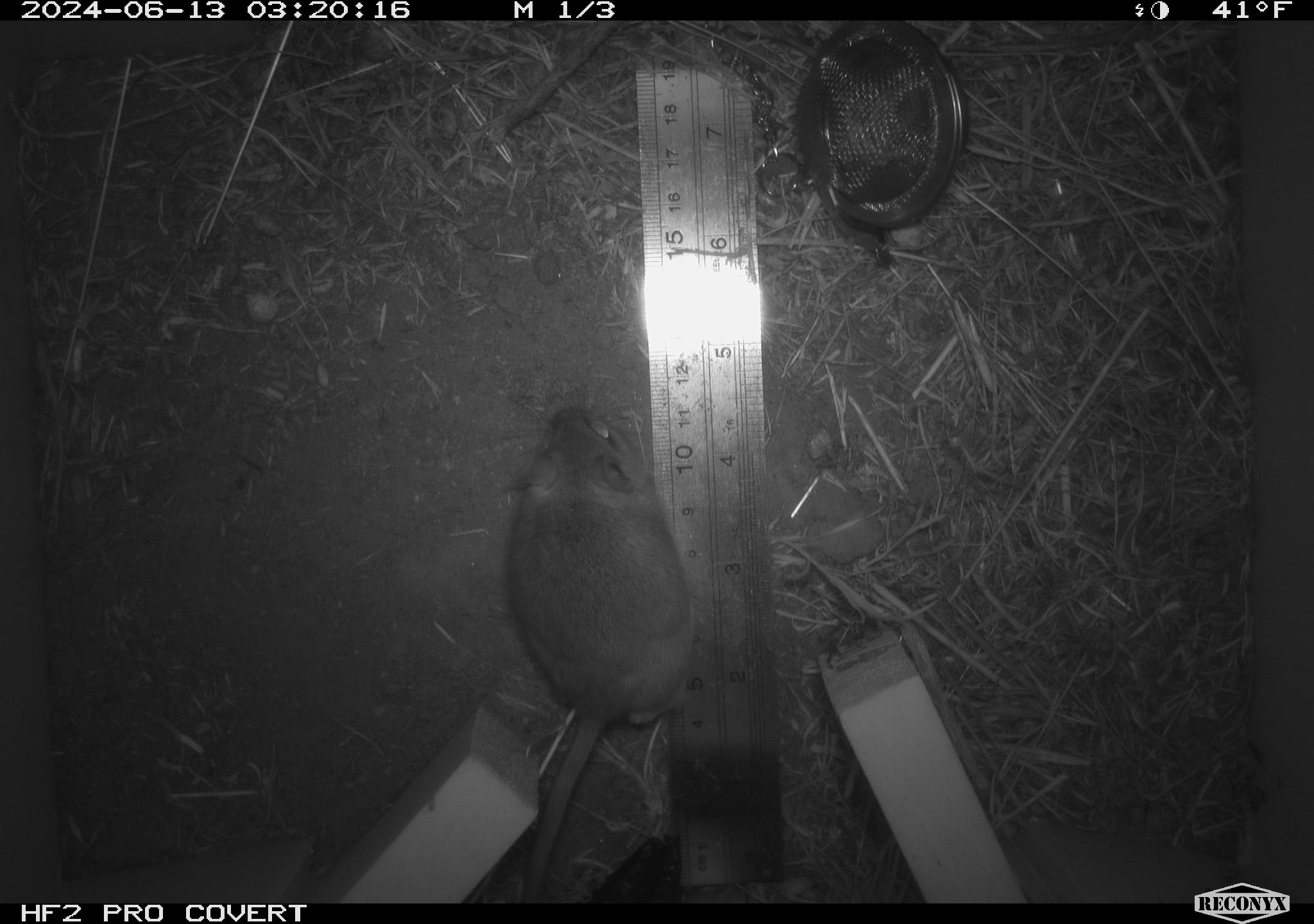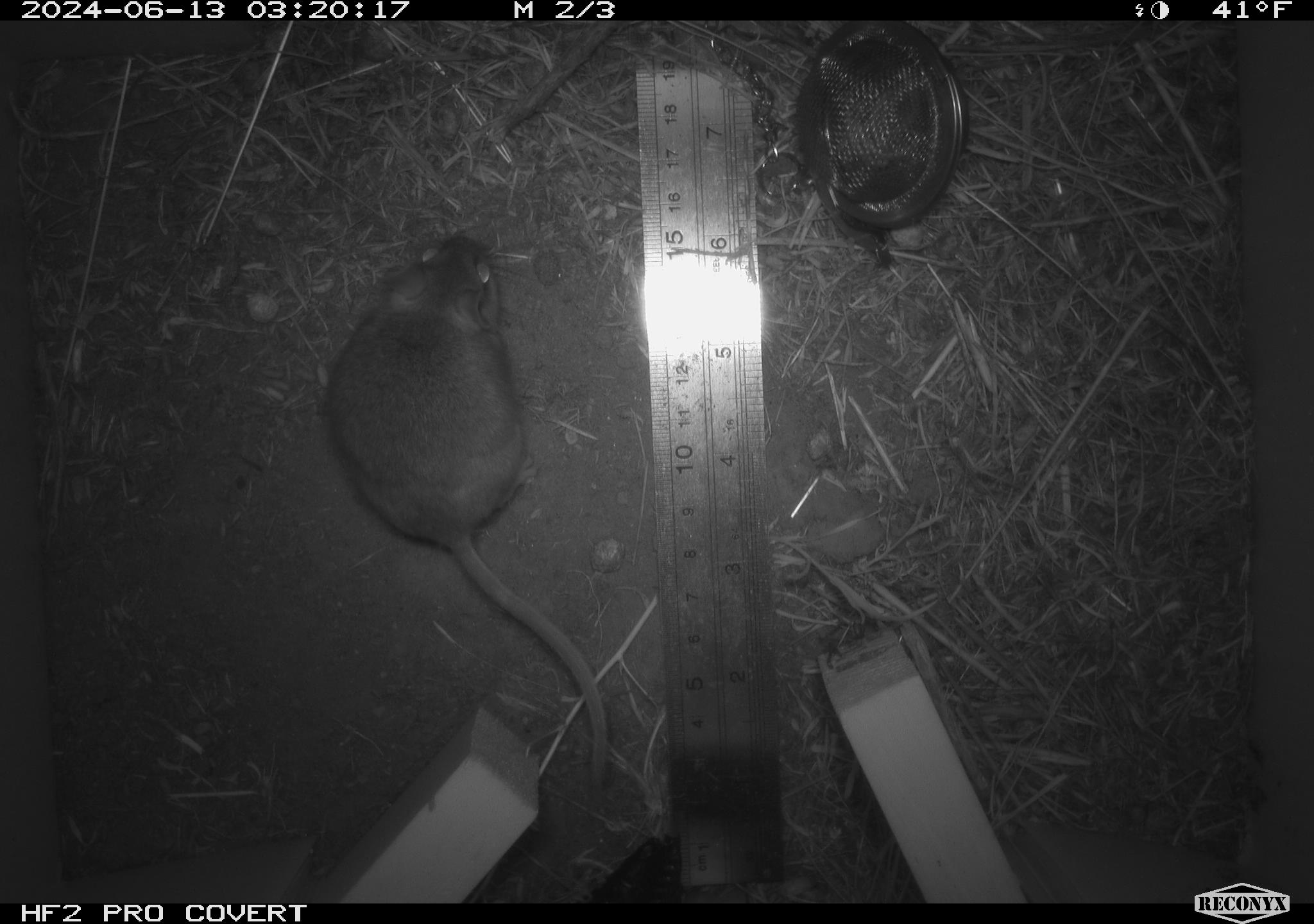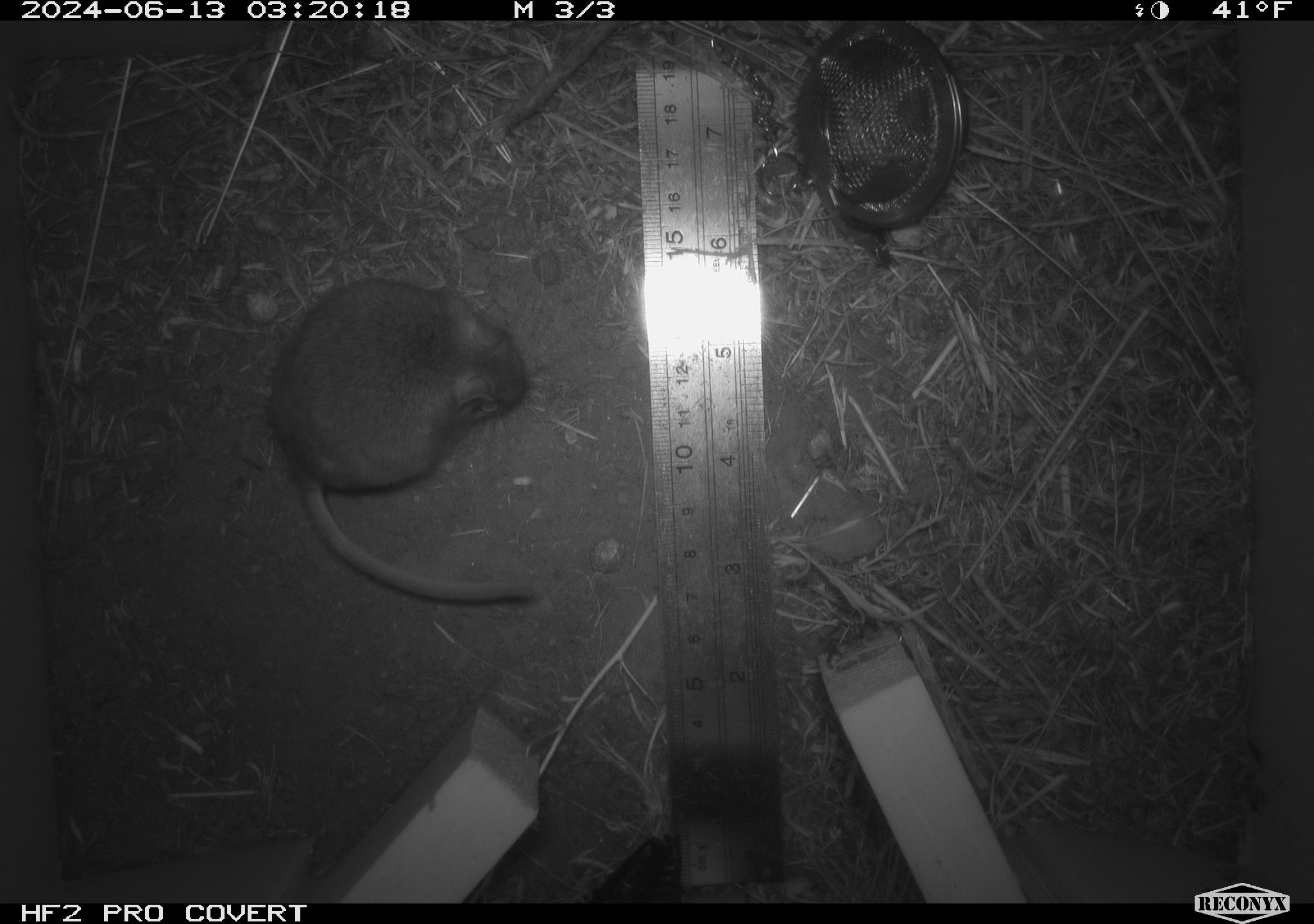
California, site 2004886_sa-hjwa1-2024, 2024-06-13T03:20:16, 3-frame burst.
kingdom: Animalia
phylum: Chordata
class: Mammalia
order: Rodentia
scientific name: Rodentia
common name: rodent